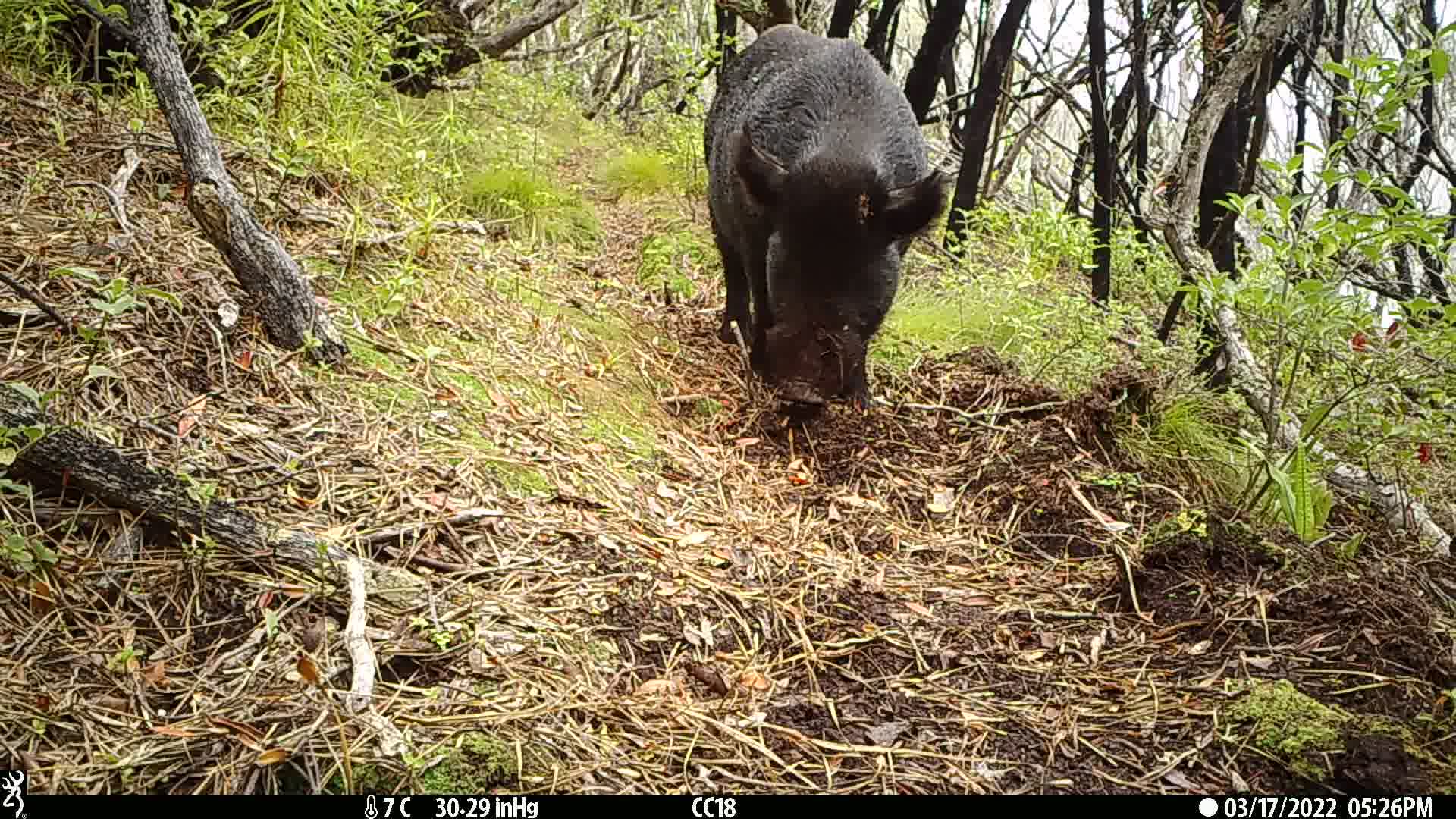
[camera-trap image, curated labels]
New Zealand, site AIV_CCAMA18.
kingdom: Animalia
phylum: Chordata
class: Mammalia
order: Artiodactyla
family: Suidae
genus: Sus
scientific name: Sus scrofa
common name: pig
Pig (Sus scrofa).